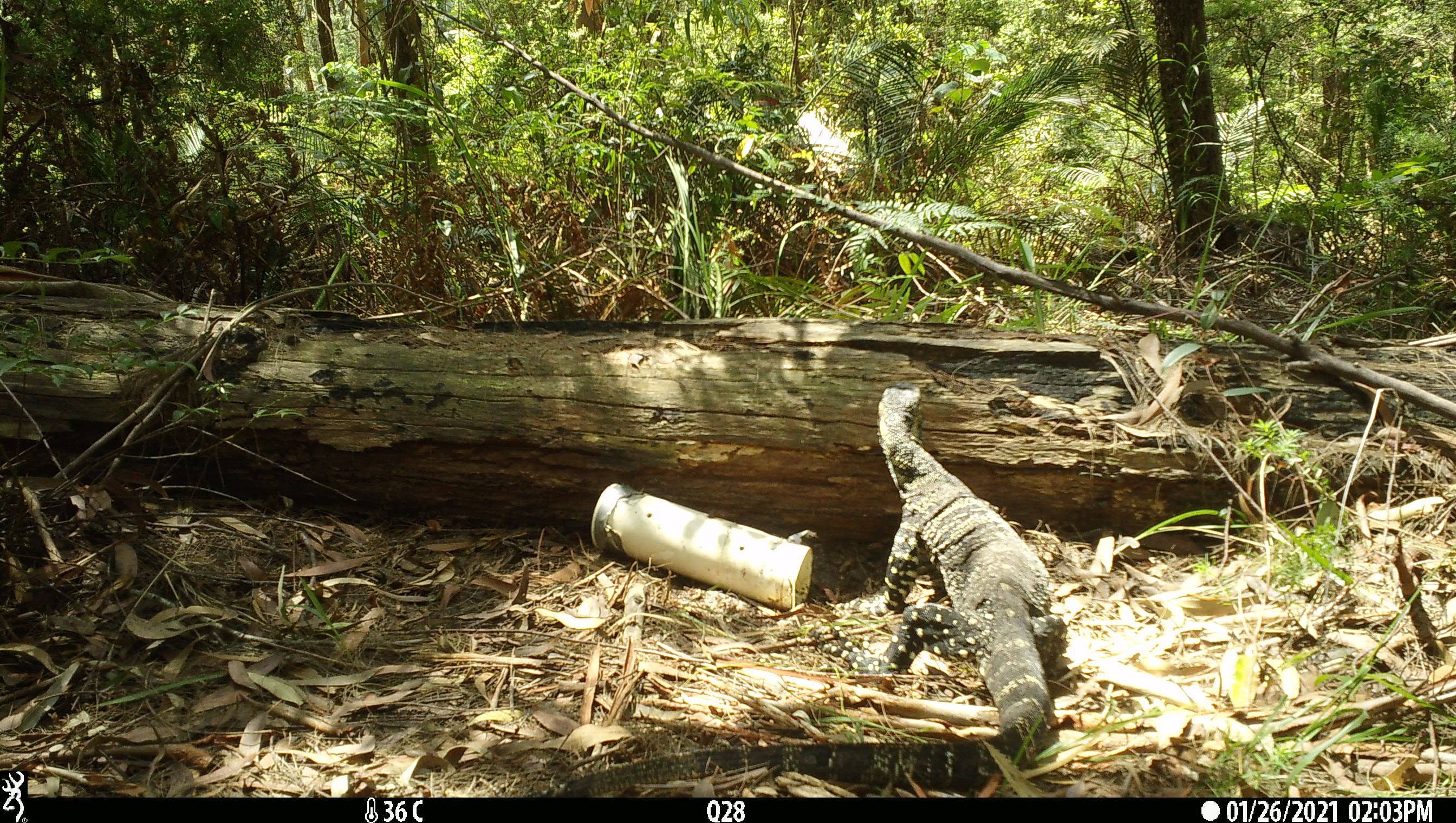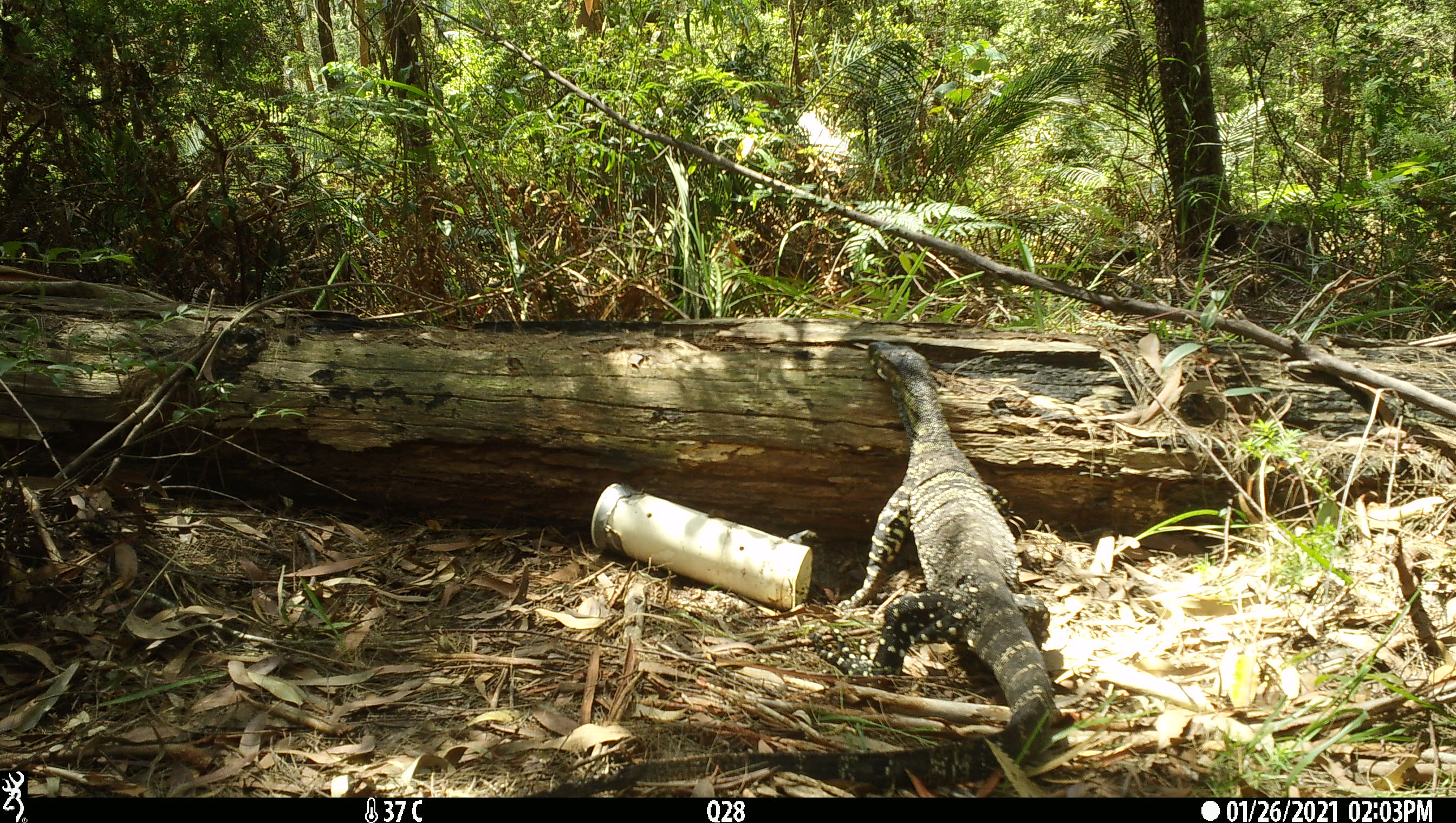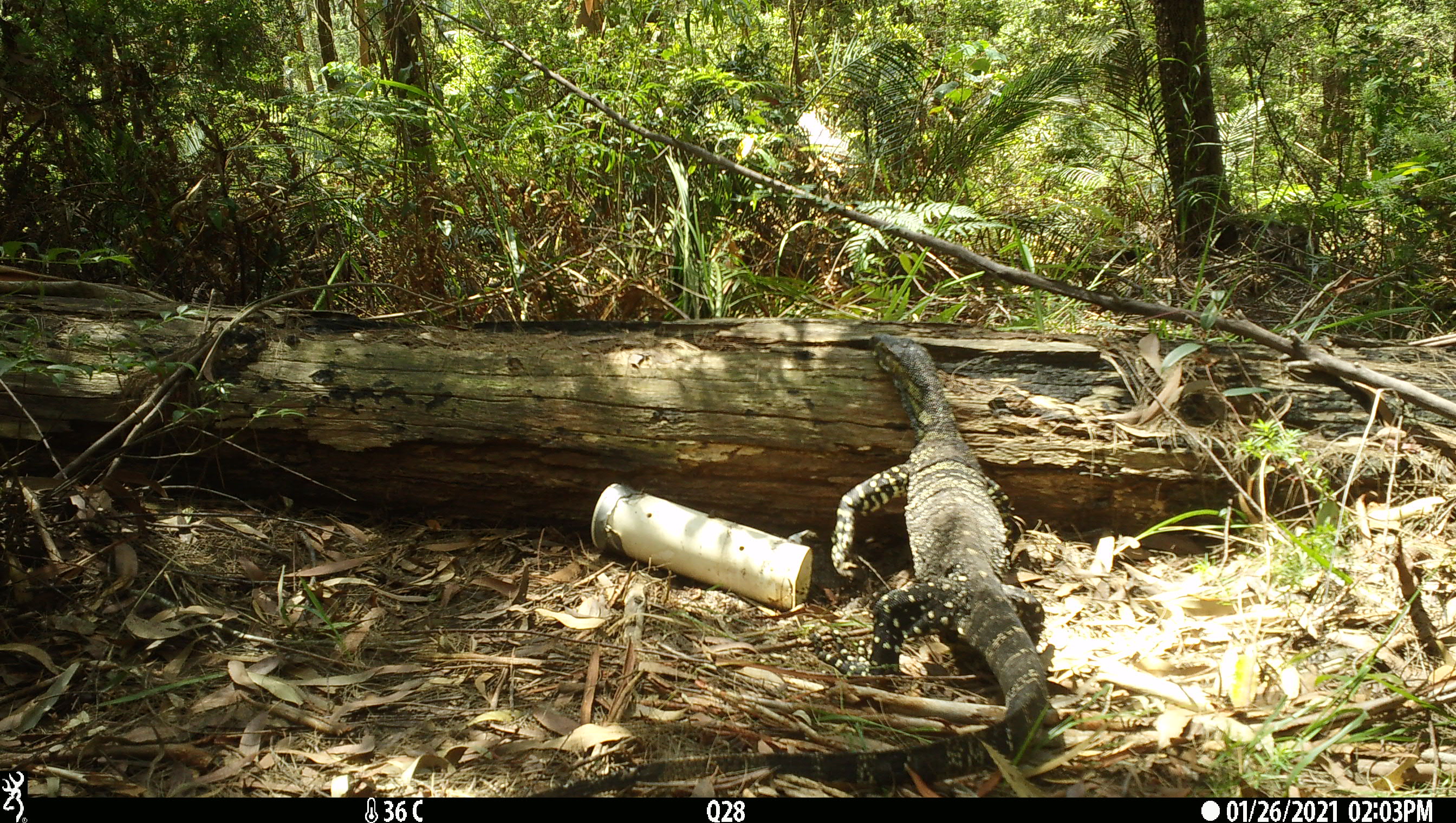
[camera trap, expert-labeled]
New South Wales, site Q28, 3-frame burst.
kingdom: Animalia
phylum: Chordata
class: Reptilia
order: Squamata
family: Varanidae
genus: Varanus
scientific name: Varanus varius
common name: lace monitor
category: goanna